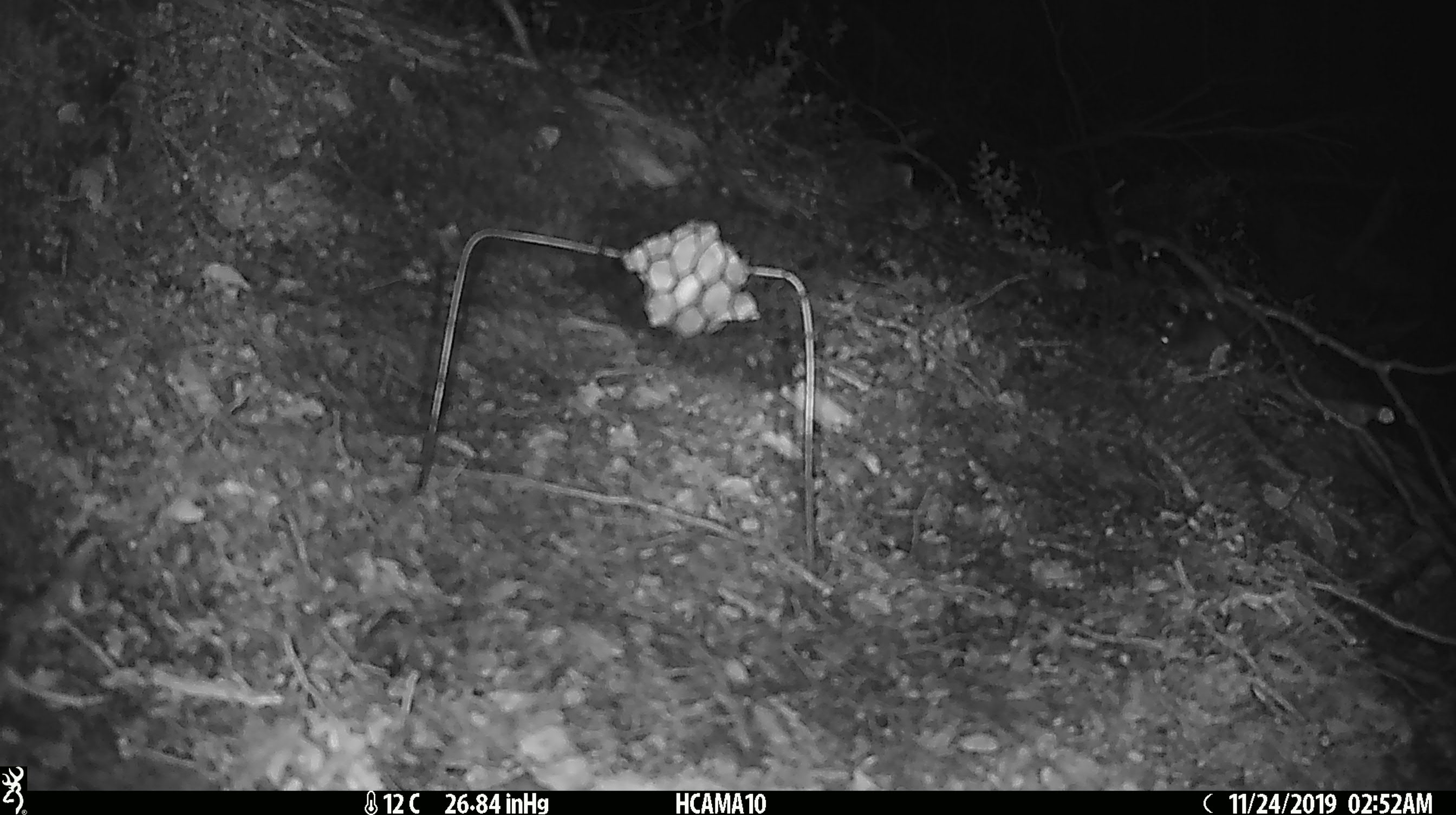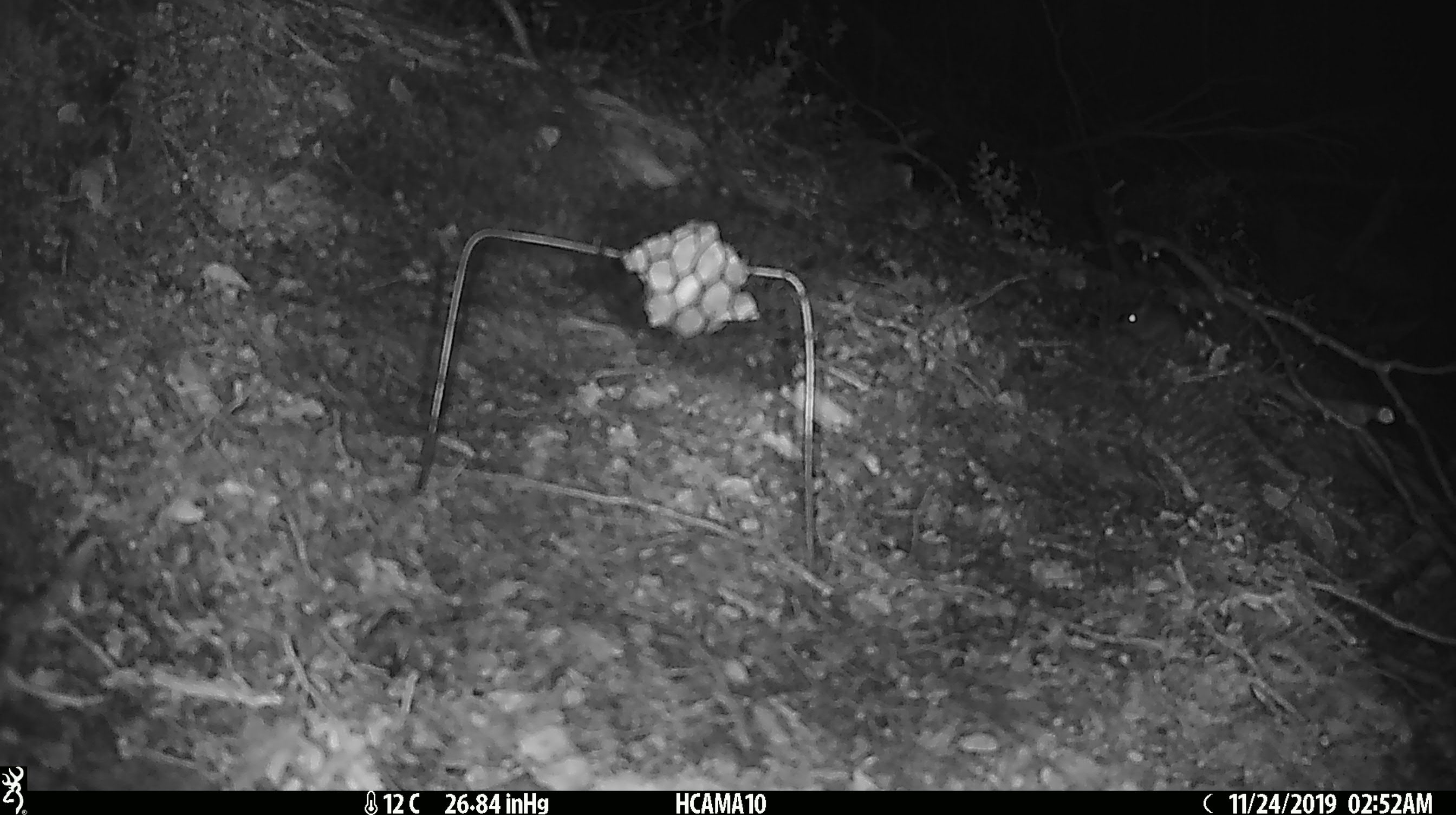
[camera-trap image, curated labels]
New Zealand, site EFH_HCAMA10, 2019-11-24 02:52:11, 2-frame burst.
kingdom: Animalia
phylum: Chordata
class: Mammalia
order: Rodentia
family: Muridae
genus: Mus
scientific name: Mus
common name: mouse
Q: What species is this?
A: Mouse (Mus).